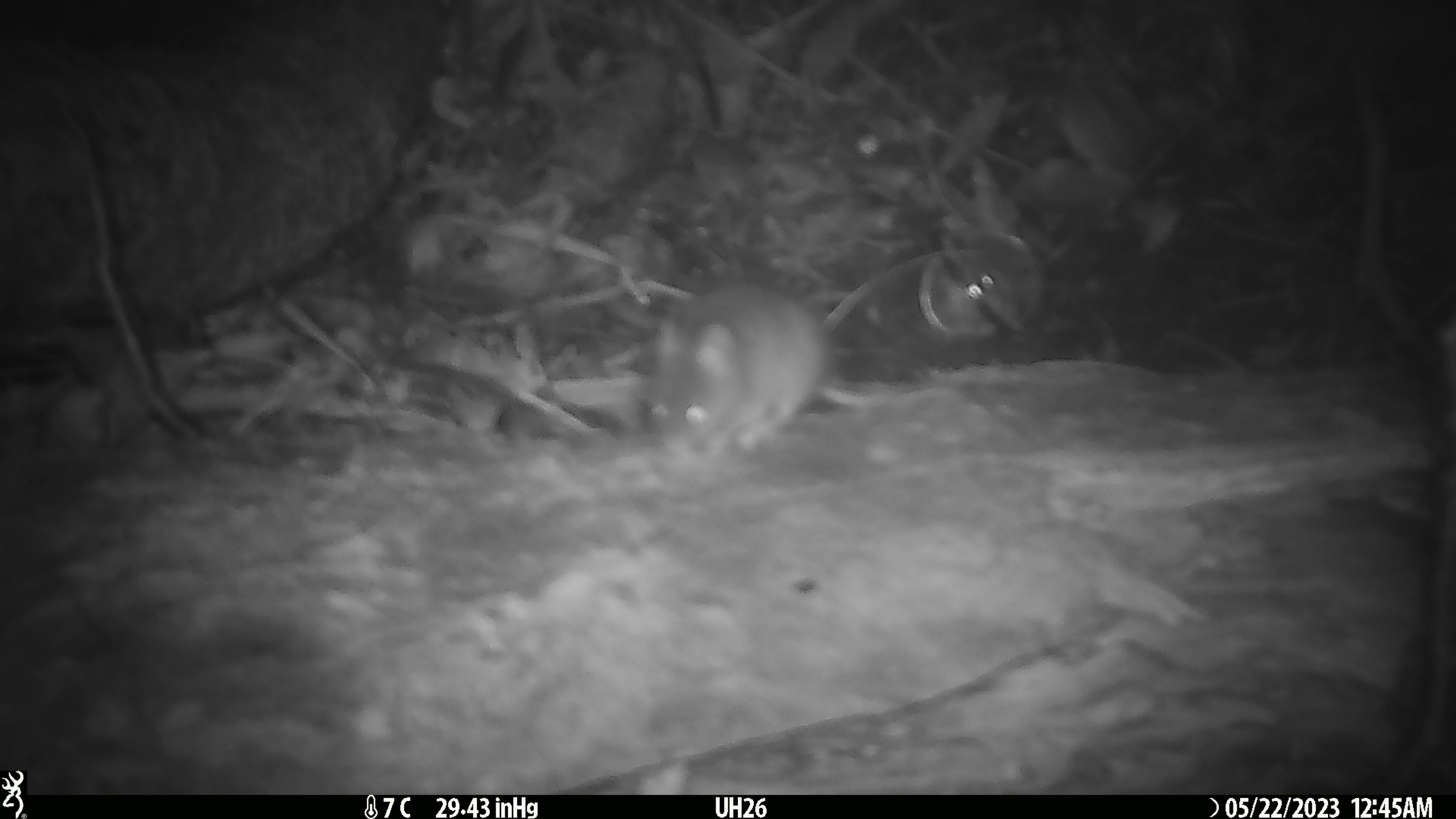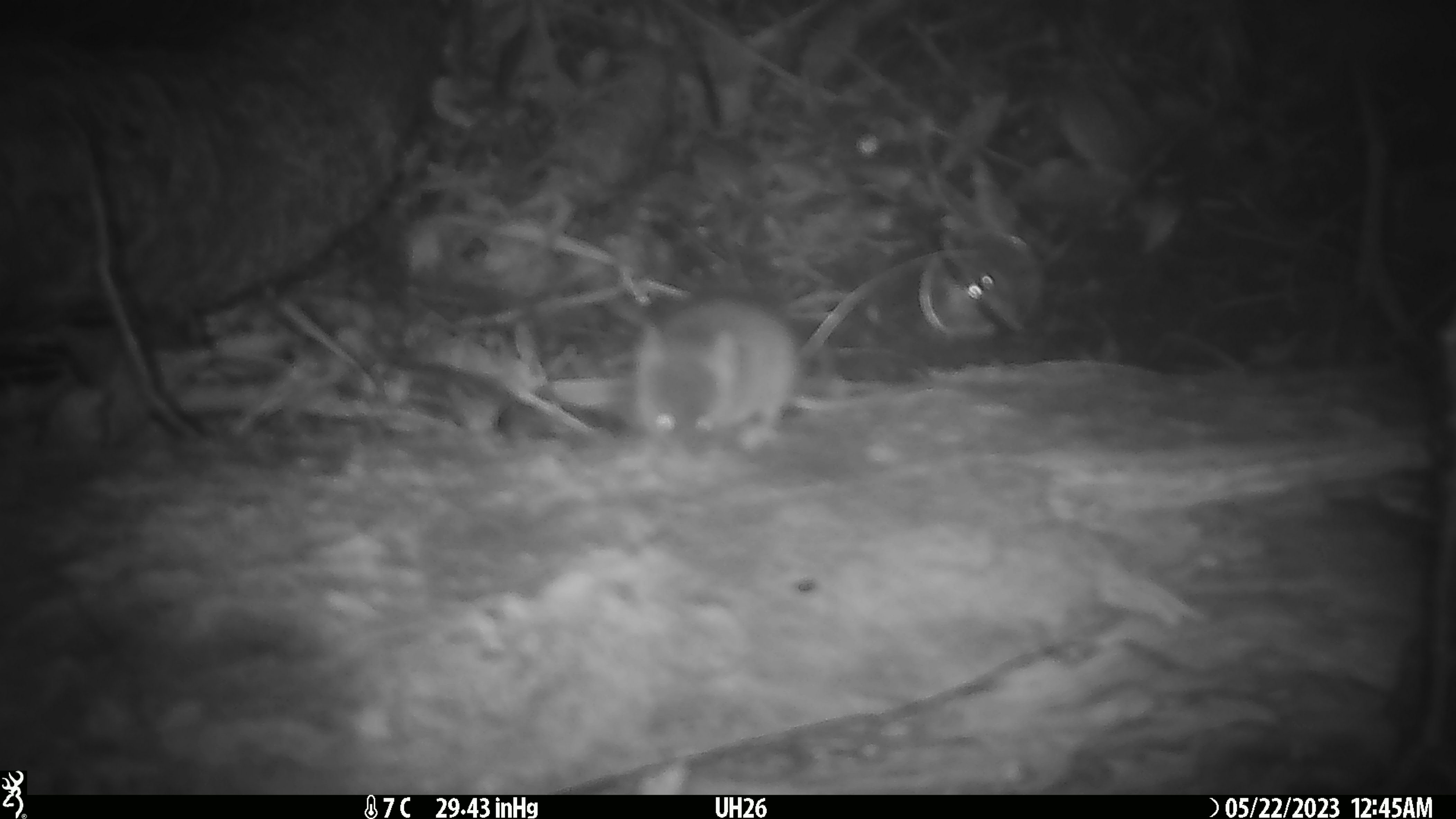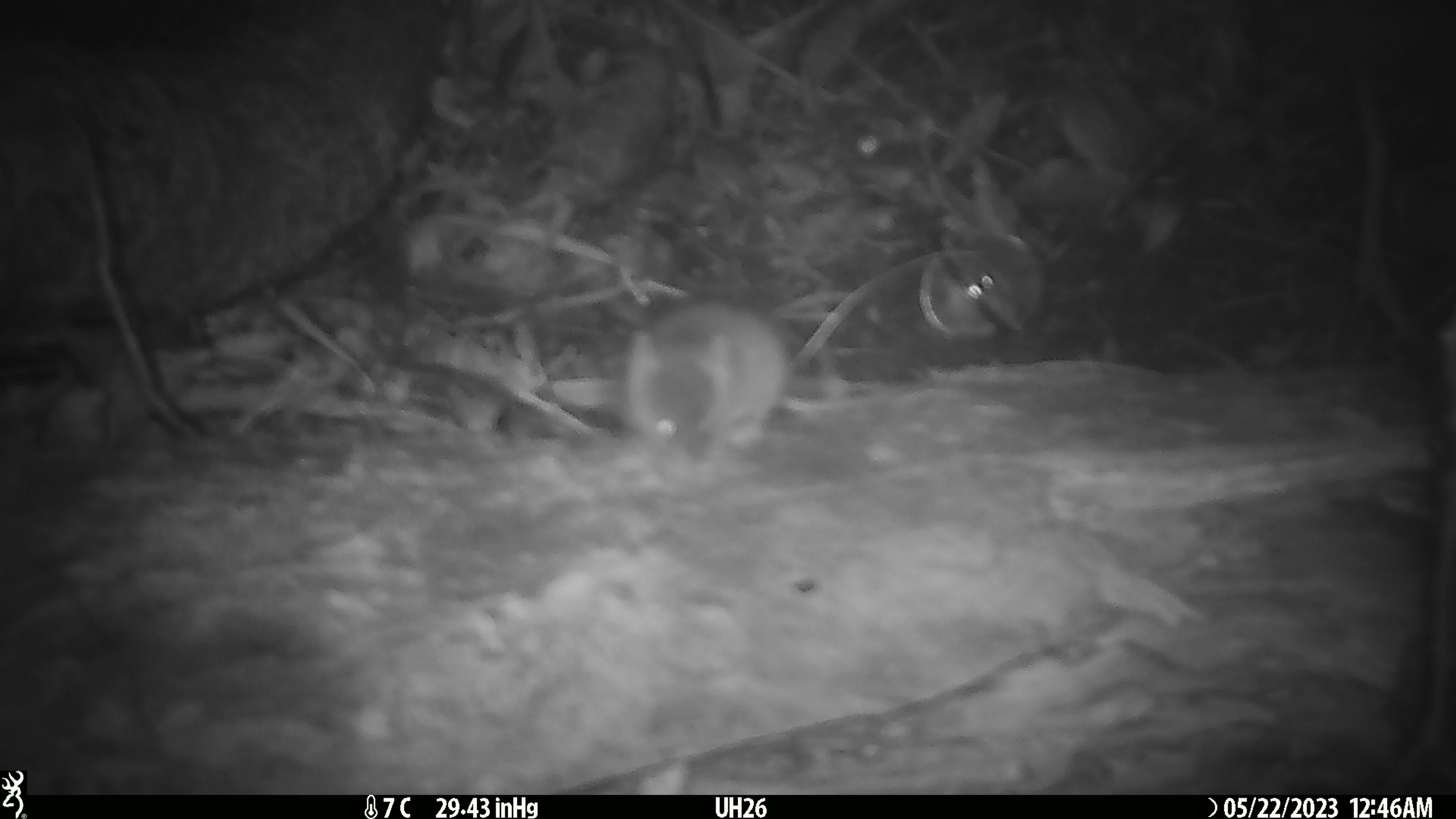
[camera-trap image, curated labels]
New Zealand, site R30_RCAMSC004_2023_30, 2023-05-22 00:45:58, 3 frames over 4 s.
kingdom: Animalia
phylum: Chordata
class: Mammalia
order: Rodentia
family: Muridae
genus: Mus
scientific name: Mus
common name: mouse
Mouse (Mus).